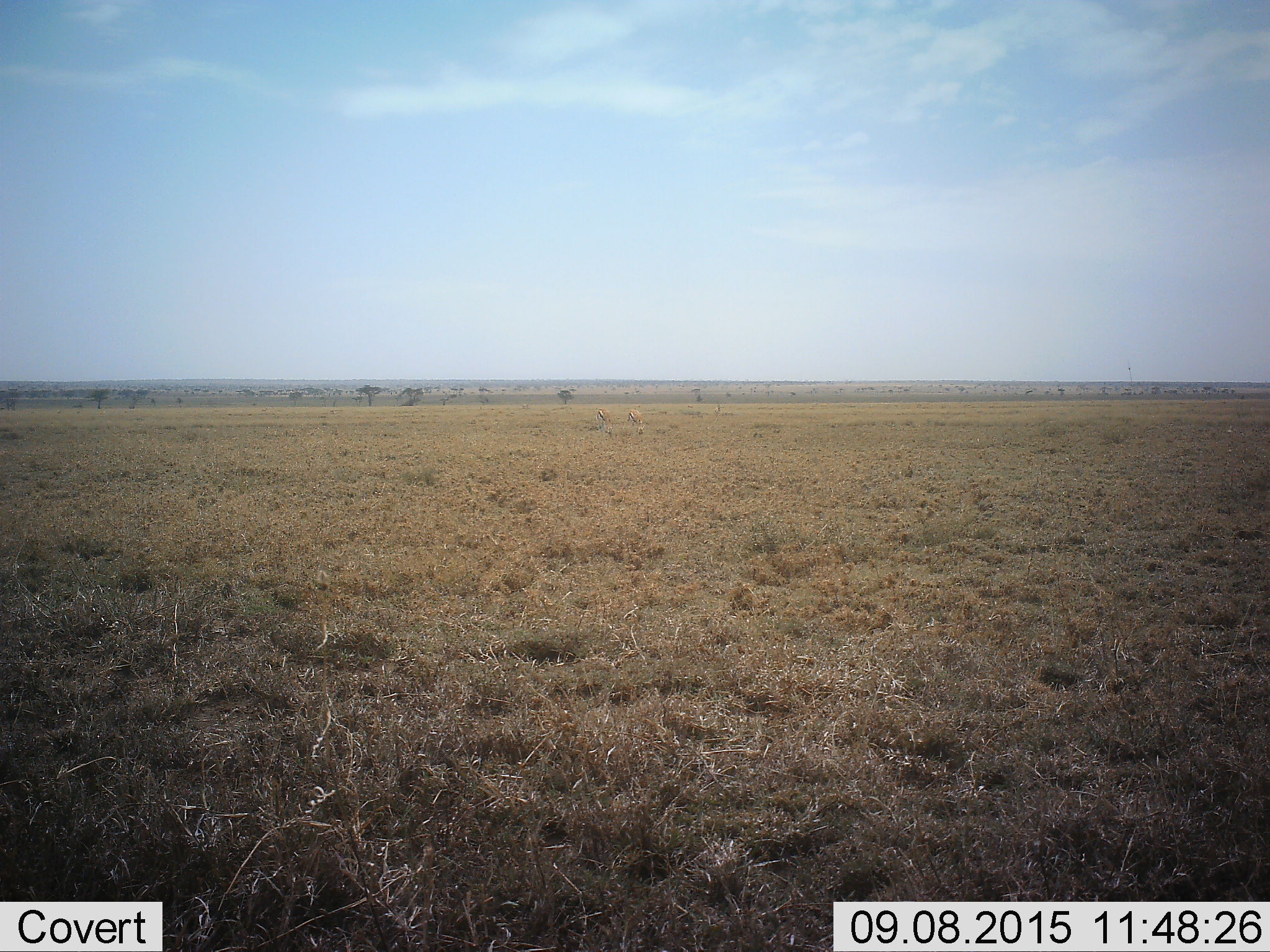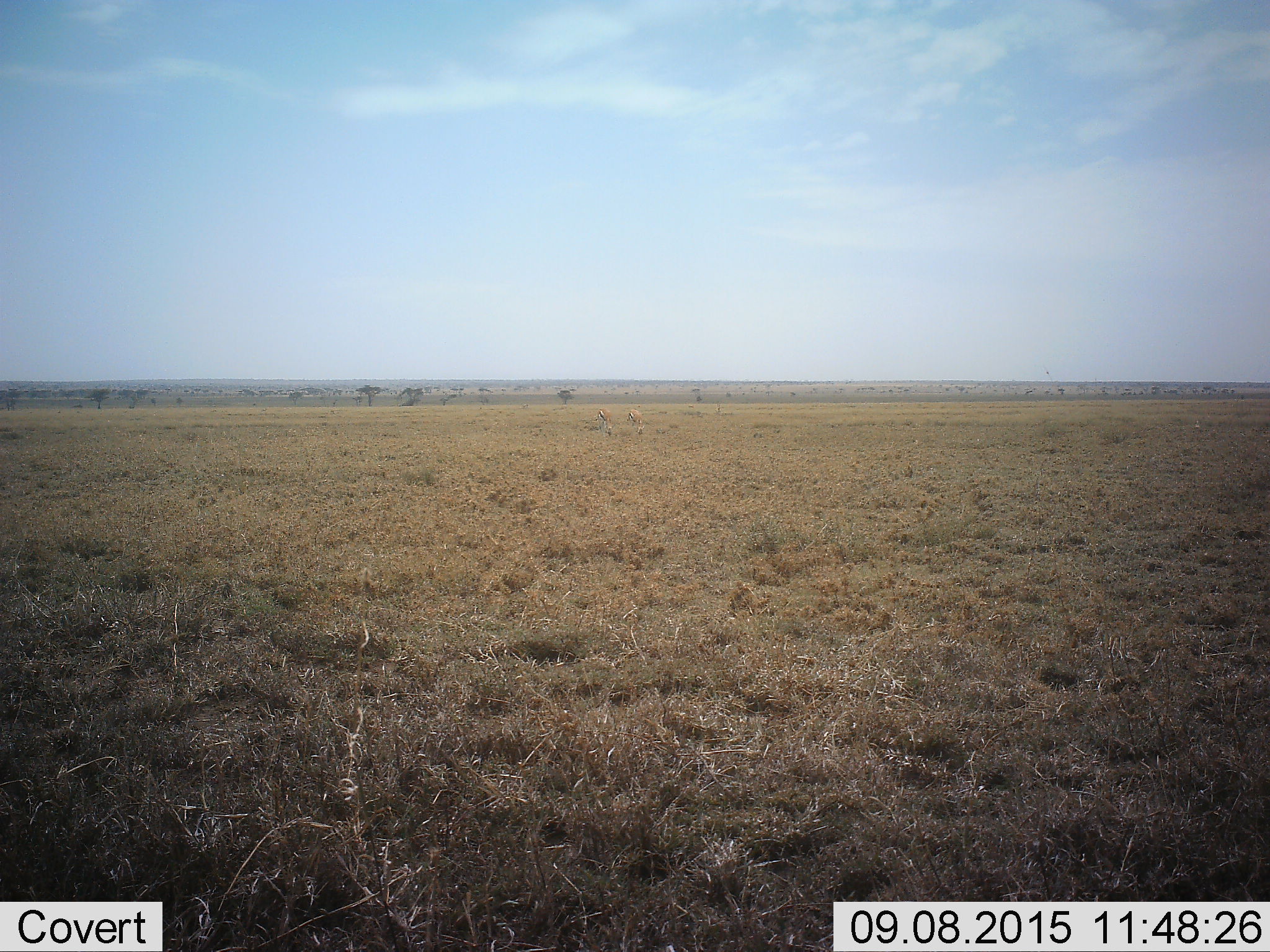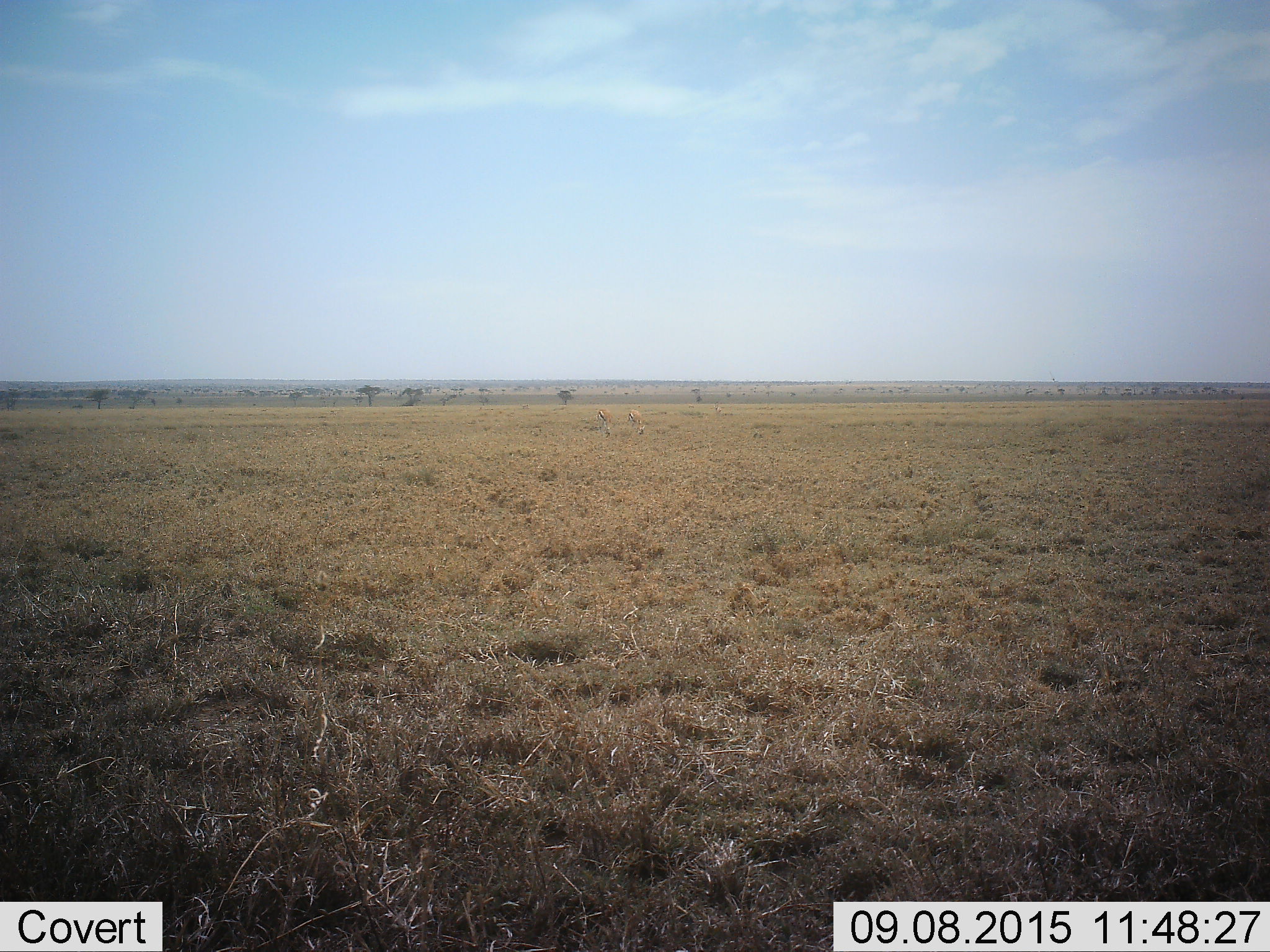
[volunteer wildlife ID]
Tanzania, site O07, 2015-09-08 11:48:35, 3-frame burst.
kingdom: Animalia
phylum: Chordata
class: Mammalia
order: Artiodactyla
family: Bovidae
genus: Eudorcas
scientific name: Eudorcas thomsonii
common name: thomson's gazelle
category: gazellethomsons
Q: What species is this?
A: Gazellethomsons (thomson's gazelle) (Eudorcas thomsonii).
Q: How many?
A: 3.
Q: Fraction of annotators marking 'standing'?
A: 20%.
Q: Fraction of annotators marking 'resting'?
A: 0%.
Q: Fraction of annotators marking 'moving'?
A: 20%.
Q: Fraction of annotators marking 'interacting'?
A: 0%.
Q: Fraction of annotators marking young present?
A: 0%.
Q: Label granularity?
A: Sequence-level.